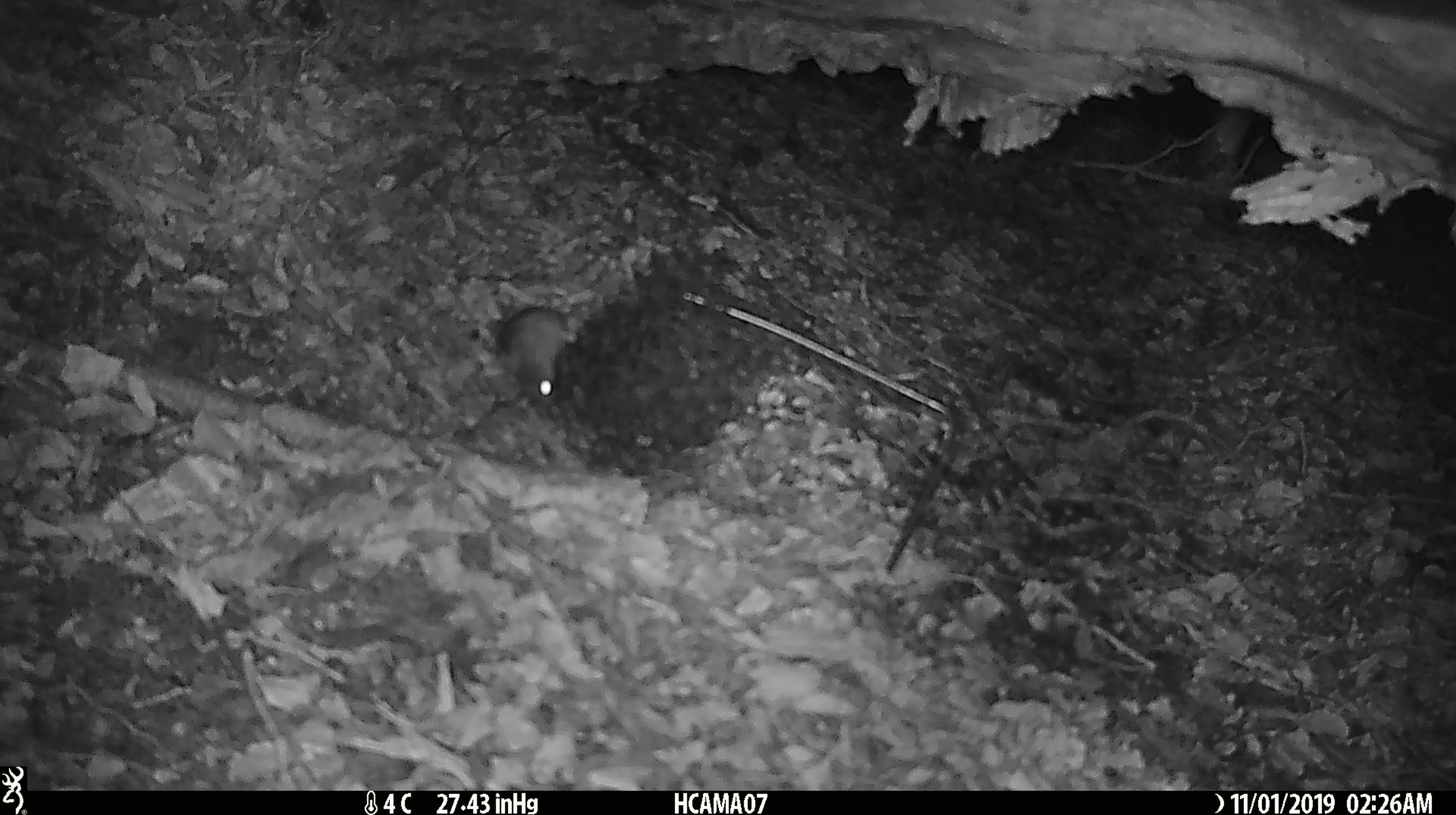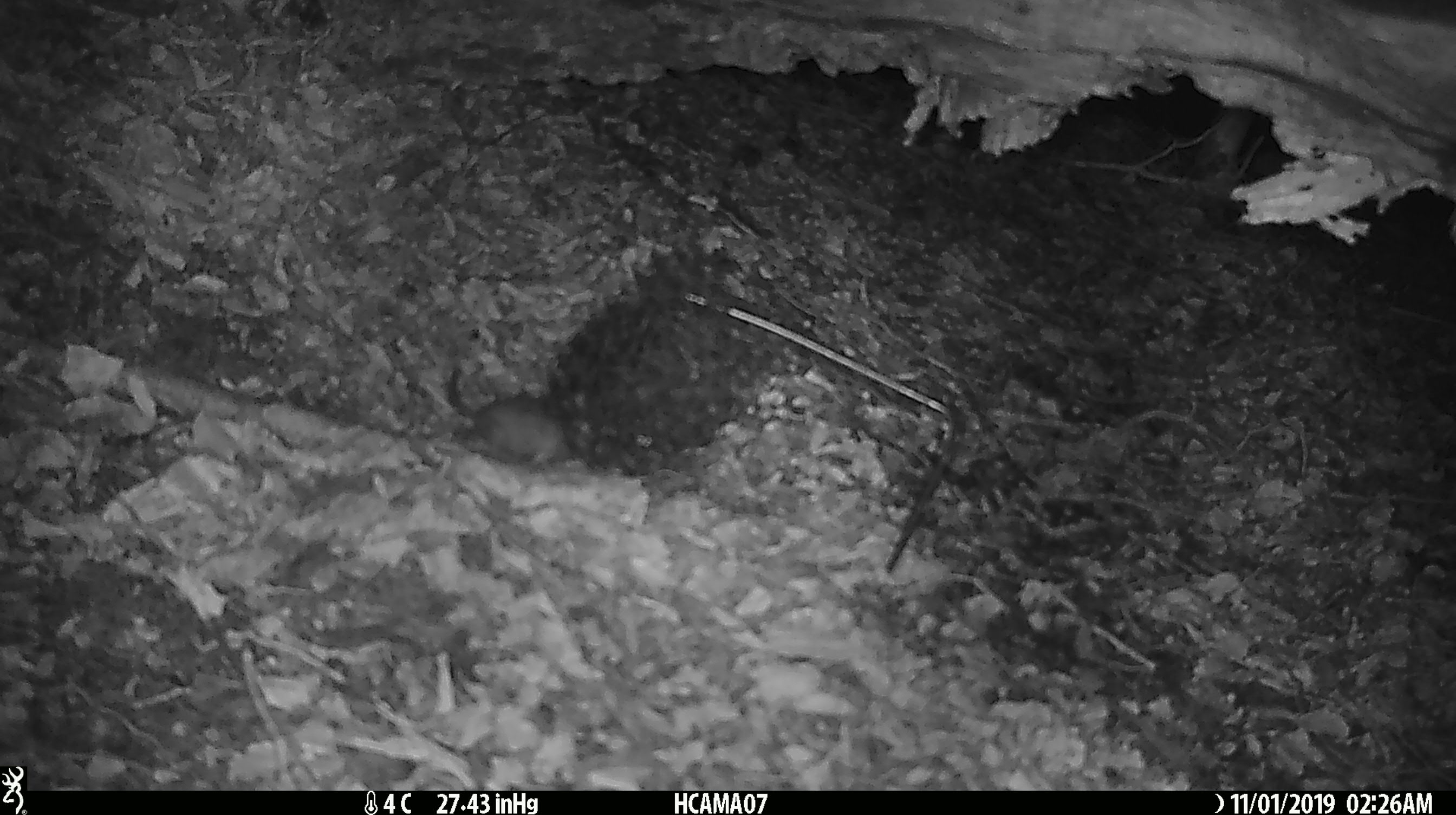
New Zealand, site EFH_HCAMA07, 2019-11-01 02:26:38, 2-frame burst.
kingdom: Animalia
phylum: Chordata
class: Mammalia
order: Rodentia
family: Muridae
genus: Mus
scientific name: Mus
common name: mouse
Mouse (Mus).